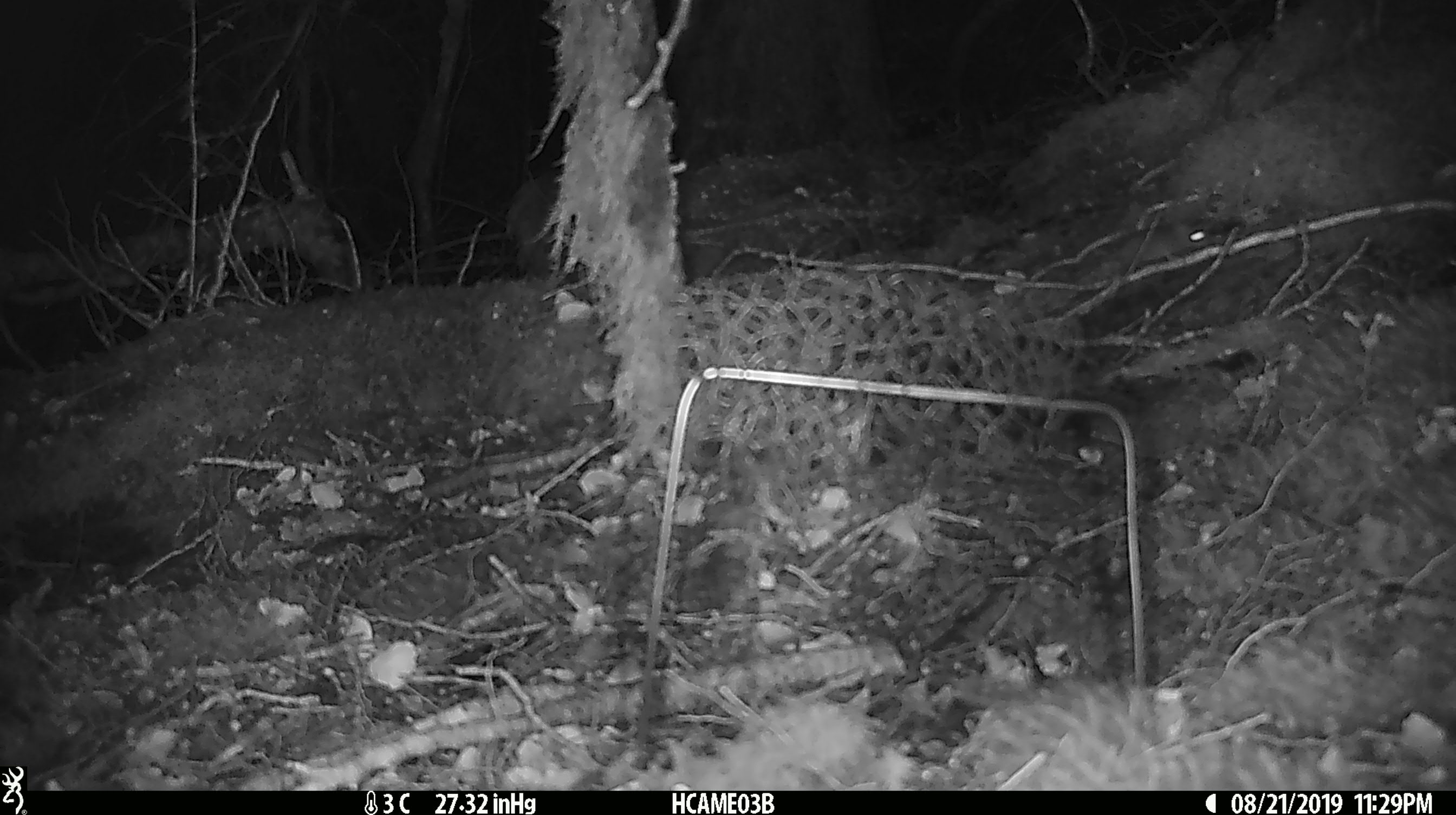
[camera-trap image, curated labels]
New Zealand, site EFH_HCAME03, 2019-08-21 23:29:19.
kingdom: Animalia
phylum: Chordata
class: Mammalia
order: Rodentia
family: Muridae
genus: Mus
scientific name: Mus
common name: mouse